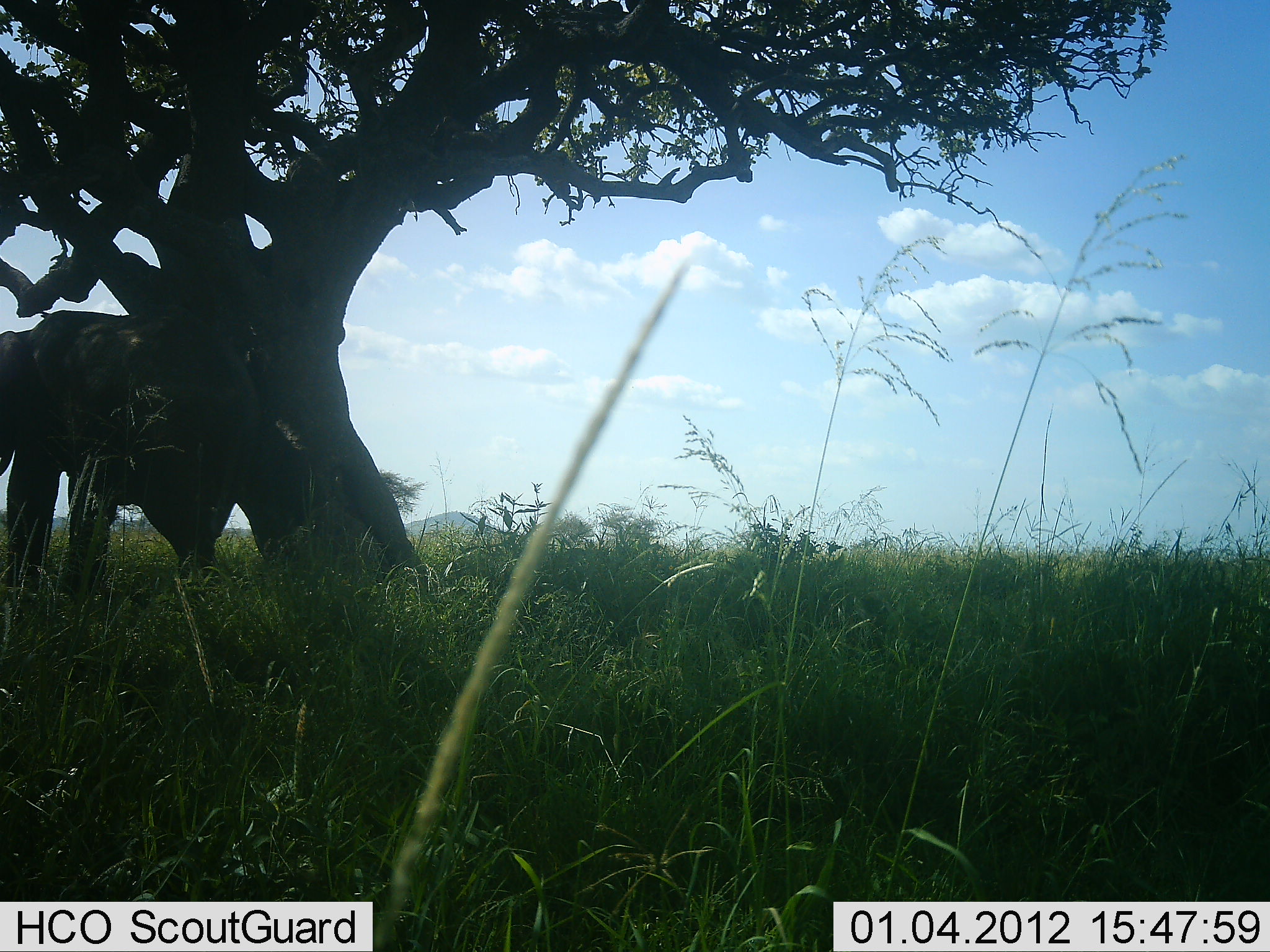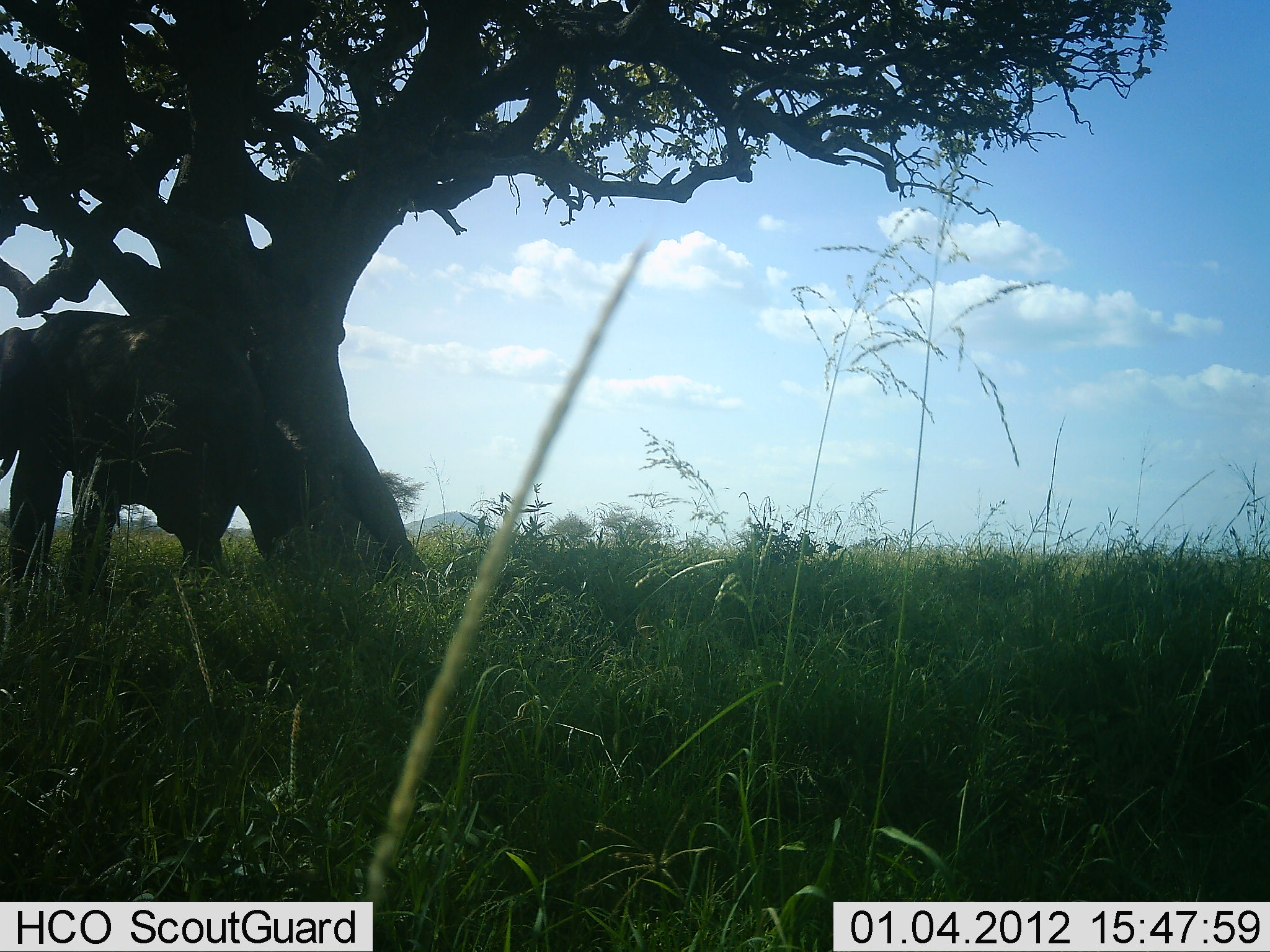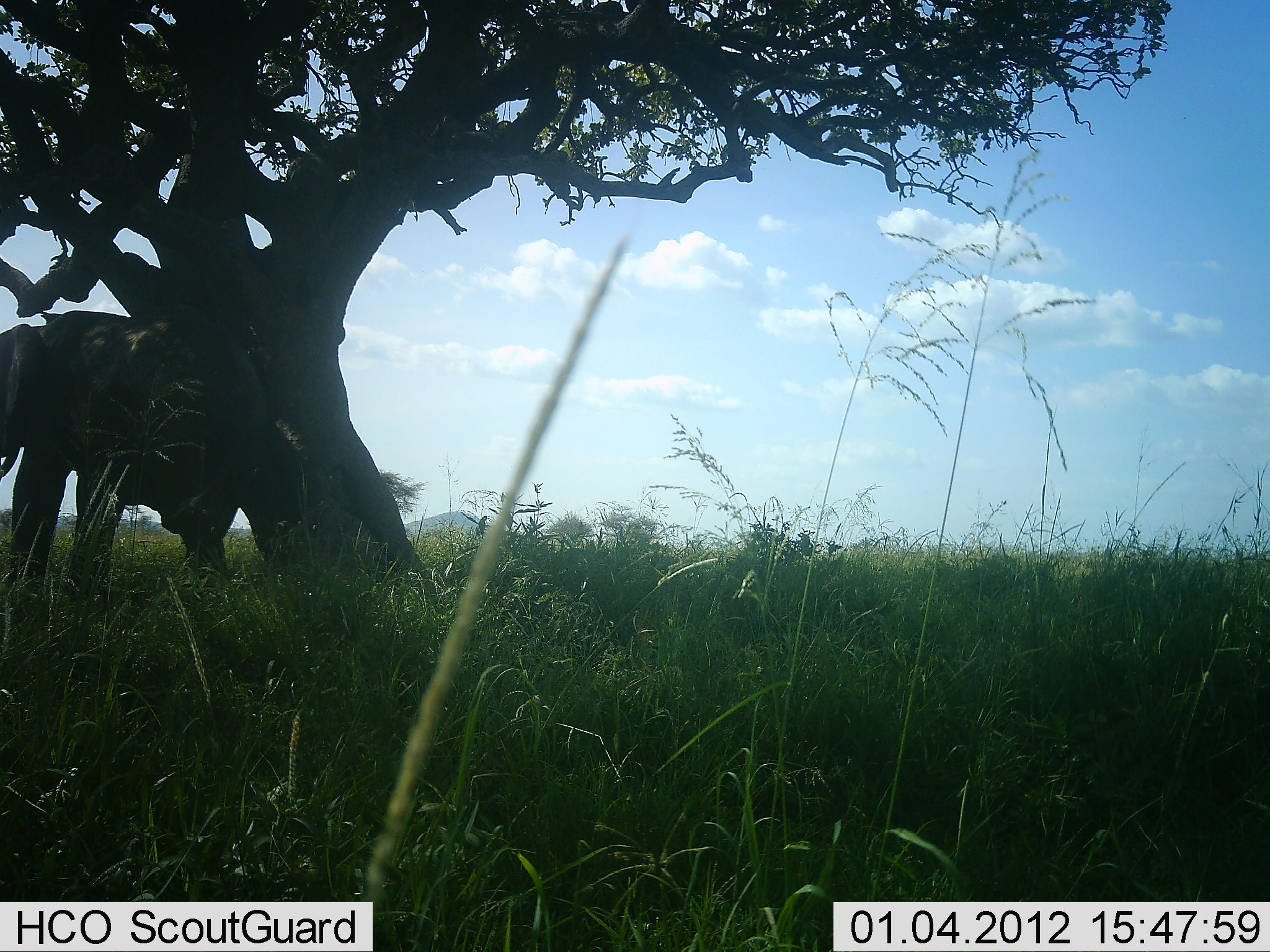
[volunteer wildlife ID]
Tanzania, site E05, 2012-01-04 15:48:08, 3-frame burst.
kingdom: Animalia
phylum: Chordata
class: Mammalia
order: Proboscidea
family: Elephantidae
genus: Loxodonta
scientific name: Loxodonta africana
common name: african bush elephant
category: elephant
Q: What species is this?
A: Elephant (african bush elephant) (Loxodonta africana).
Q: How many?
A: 1.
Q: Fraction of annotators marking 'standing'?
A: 67%.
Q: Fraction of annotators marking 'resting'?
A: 17%.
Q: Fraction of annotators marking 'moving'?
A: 8%.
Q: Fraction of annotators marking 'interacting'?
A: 17%.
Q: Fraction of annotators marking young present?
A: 0%.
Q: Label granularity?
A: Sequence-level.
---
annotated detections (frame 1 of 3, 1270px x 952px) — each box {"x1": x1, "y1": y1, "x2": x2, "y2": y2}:
animal: {"x1": 0, "y1": 306, "x2": 242, "y2": 636}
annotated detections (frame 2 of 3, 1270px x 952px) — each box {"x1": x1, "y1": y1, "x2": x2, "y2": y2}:
animal: {"x1": 0, "y1": 306, "x2": 267, "y2": 659}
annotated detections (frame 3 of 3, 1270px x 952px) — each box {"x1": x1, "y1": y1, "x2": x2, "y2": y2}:
animal: {"x1": 0, "y1": 309, "x2": 288, "y2": 684}